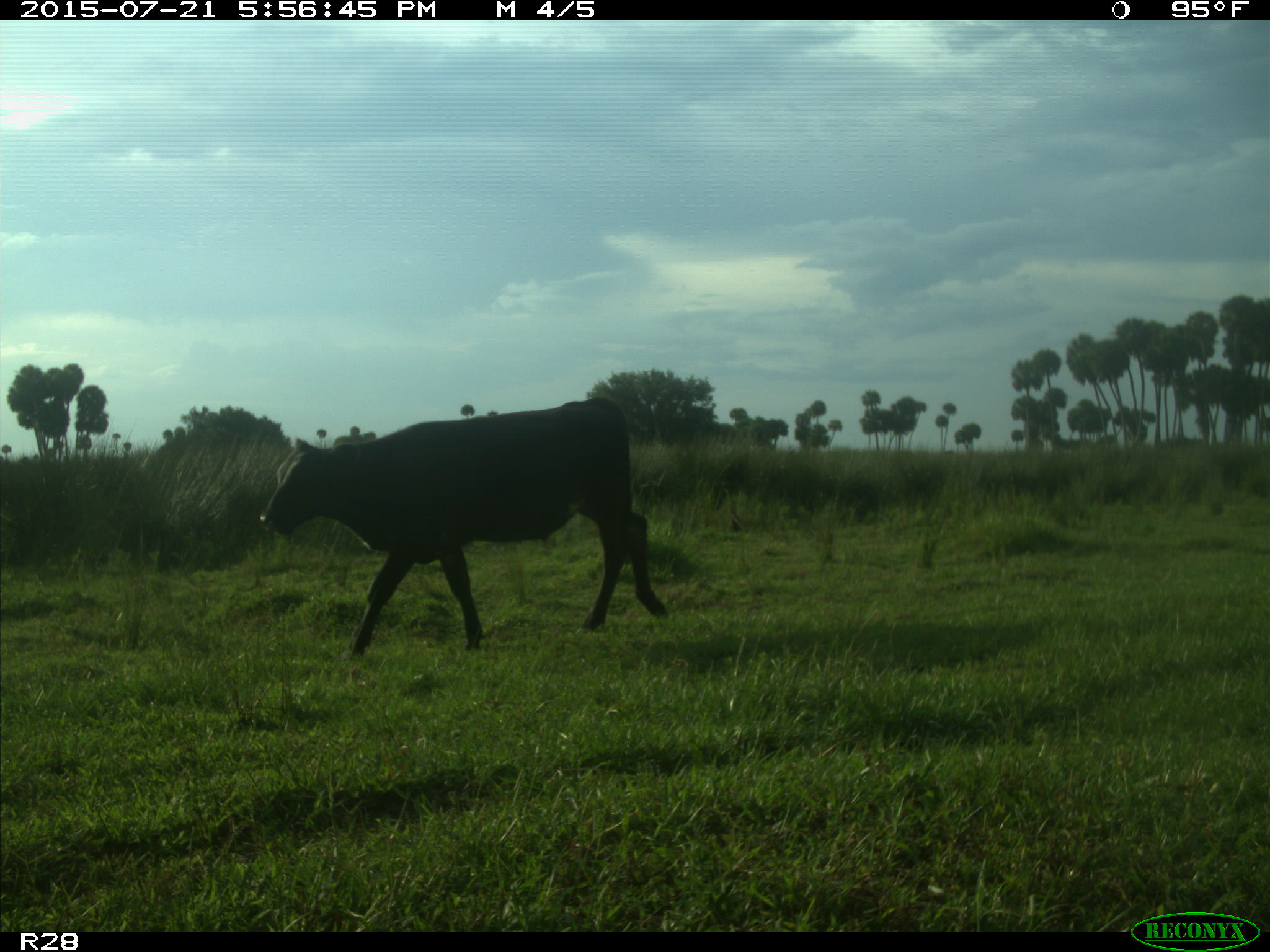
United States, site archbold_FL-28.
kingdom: Animalia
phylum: Chordata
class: Mammalia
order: Artiodactyla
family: Bovidae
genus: Bos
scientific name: Bos taurus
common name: domestic cow